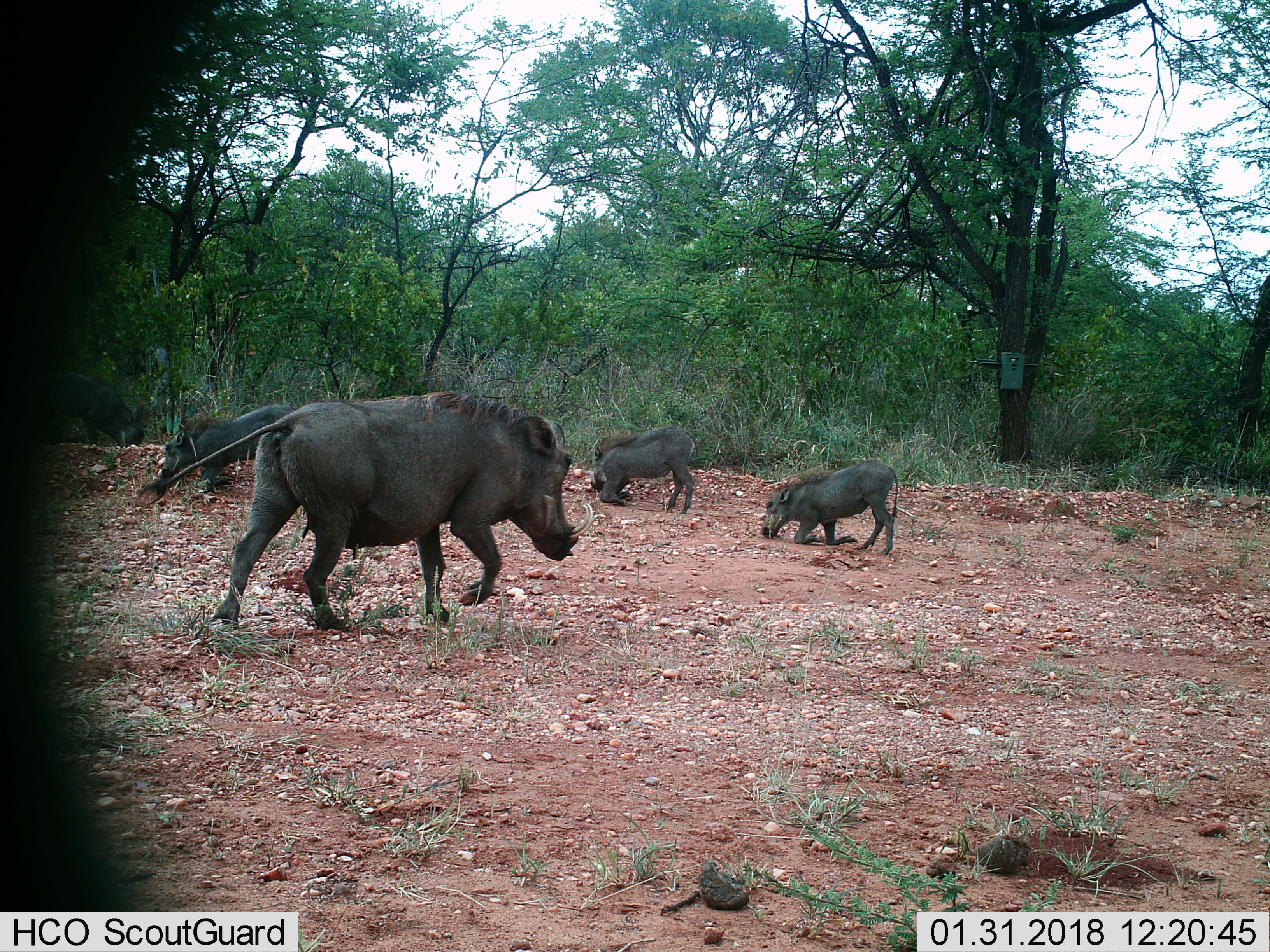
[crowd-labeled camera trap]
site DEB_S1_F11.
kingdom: Animalia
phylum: Chordata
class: Mammalia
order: Artiodactyla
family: Suidae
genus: Phacochoerus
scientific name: Phacochoerus africanus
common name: warthog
Warthog (Phacochoerus africanus), count 4. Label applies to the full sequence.